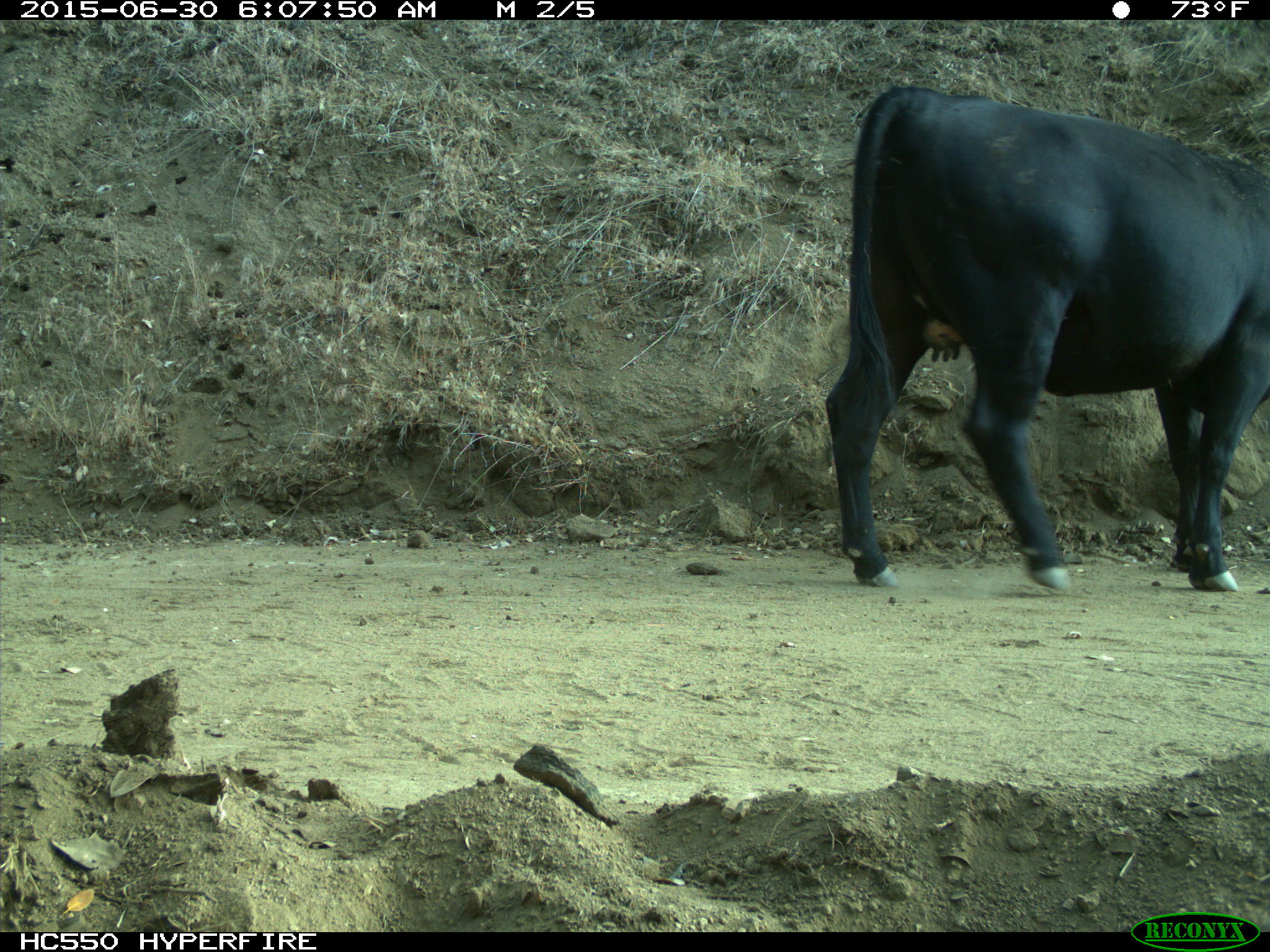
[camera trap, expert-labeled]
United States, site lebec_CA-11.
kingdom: Animalia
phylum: Chordata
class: Mammalia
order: Artiodactyla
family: Bovidae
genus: Bos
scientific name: Bos taurus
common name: domestic cow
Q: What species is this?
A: Bos taurus (domestic cow).